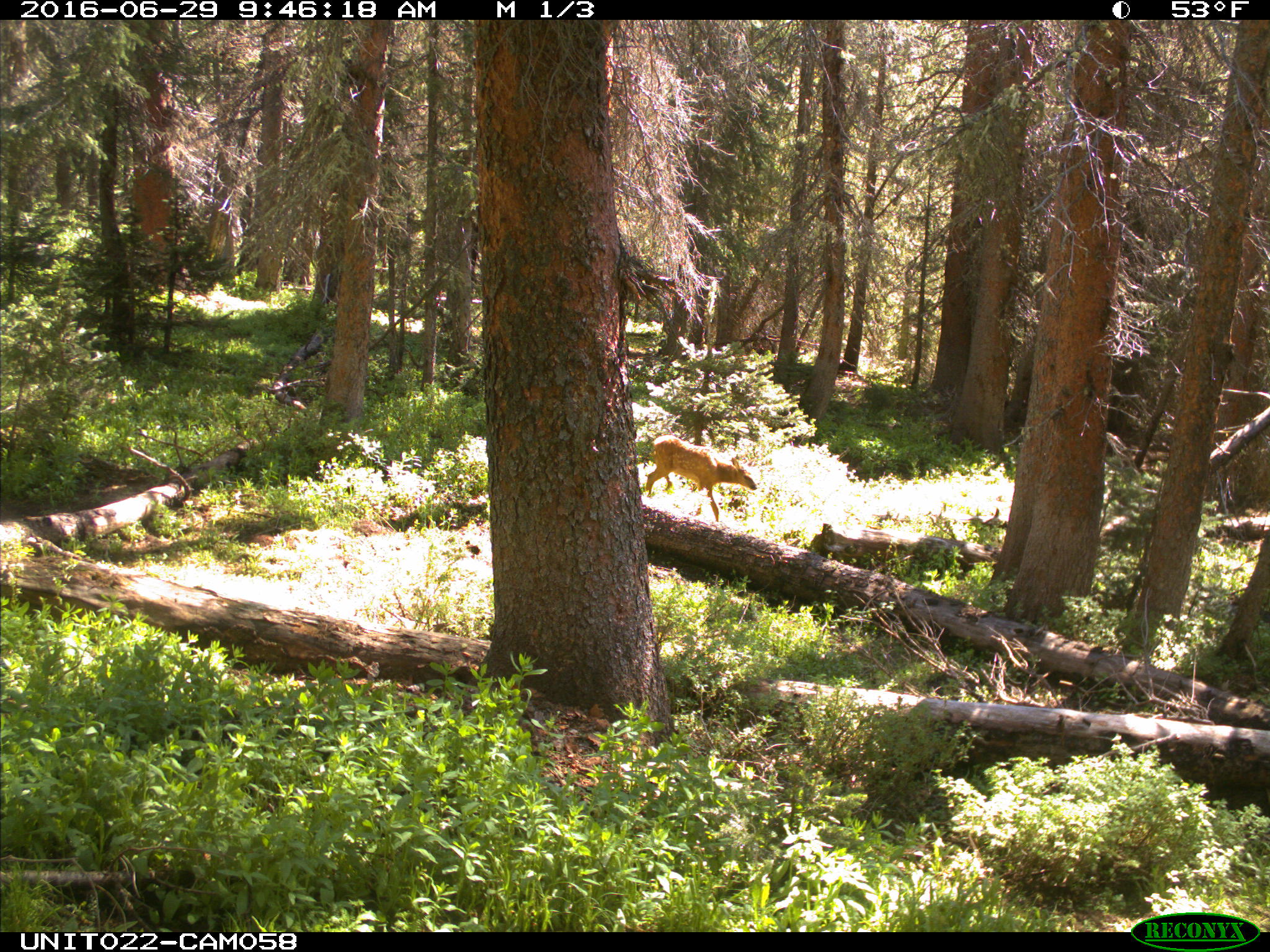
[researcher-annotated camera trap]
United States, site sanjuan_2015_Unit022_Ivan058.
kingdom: Animalia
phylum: Chordata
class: Mammalia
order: Artiodactyla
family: Cervidae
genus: Cervus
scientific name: Cervus elaphus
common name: red deer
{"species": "Cervus elaphus (red deer)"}